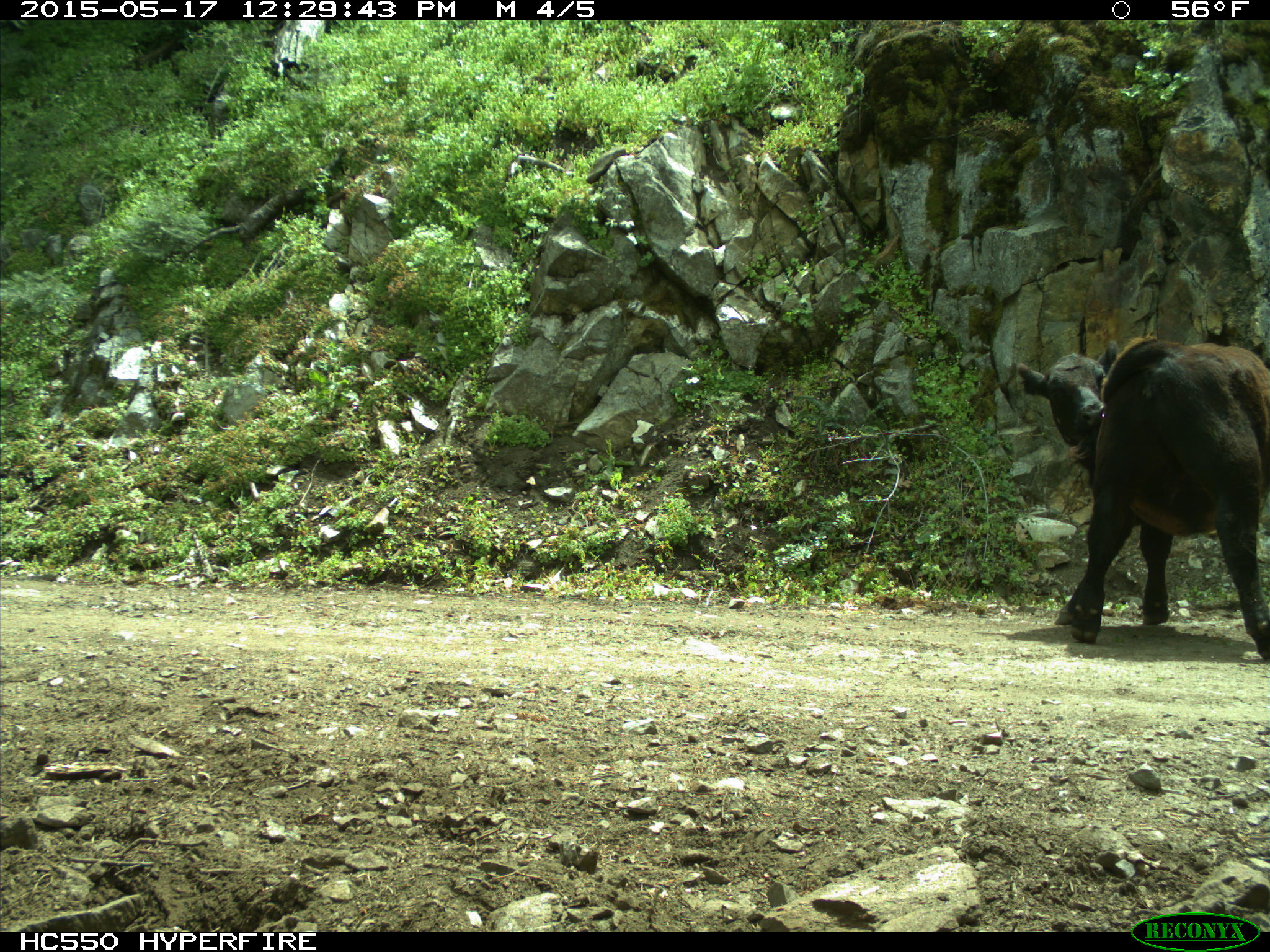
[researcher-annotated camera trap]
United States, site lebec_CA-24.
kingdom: Animalia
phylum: Chordata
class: Mammalia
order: Artiodactyla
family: Bovidae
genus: Bos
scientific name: Bos taurus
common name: domestic cow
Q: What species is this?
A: Bos taurus (domestic cow).